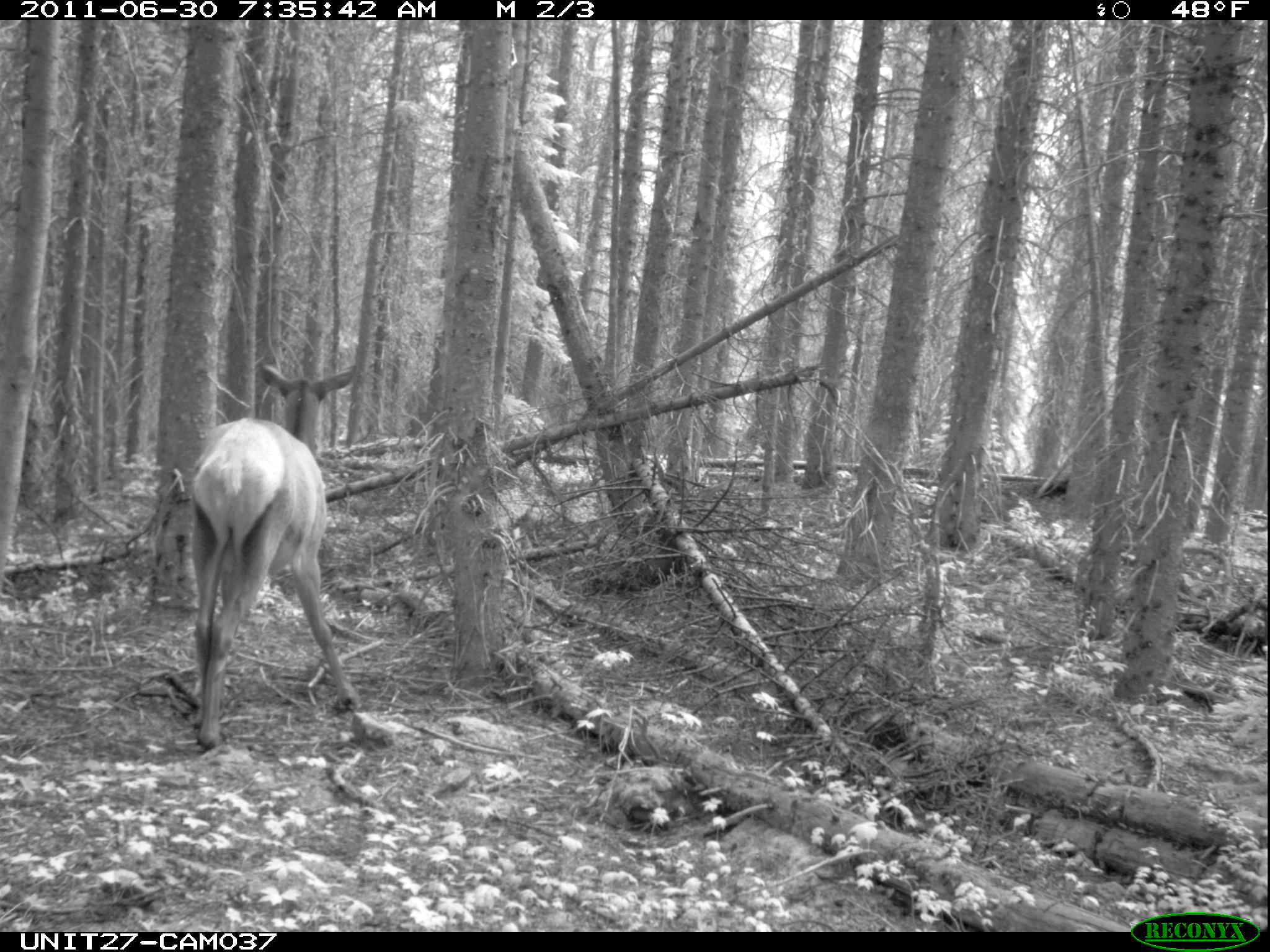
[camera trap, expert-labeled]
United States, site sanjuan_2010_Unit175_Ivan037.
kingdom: Animalia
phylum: Chordata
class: Mammalia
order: Artiodactyla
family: Cervidae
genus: Cervus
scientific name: Cervus elaphus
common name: red deer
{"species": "Cervus elaphus (red deer)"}